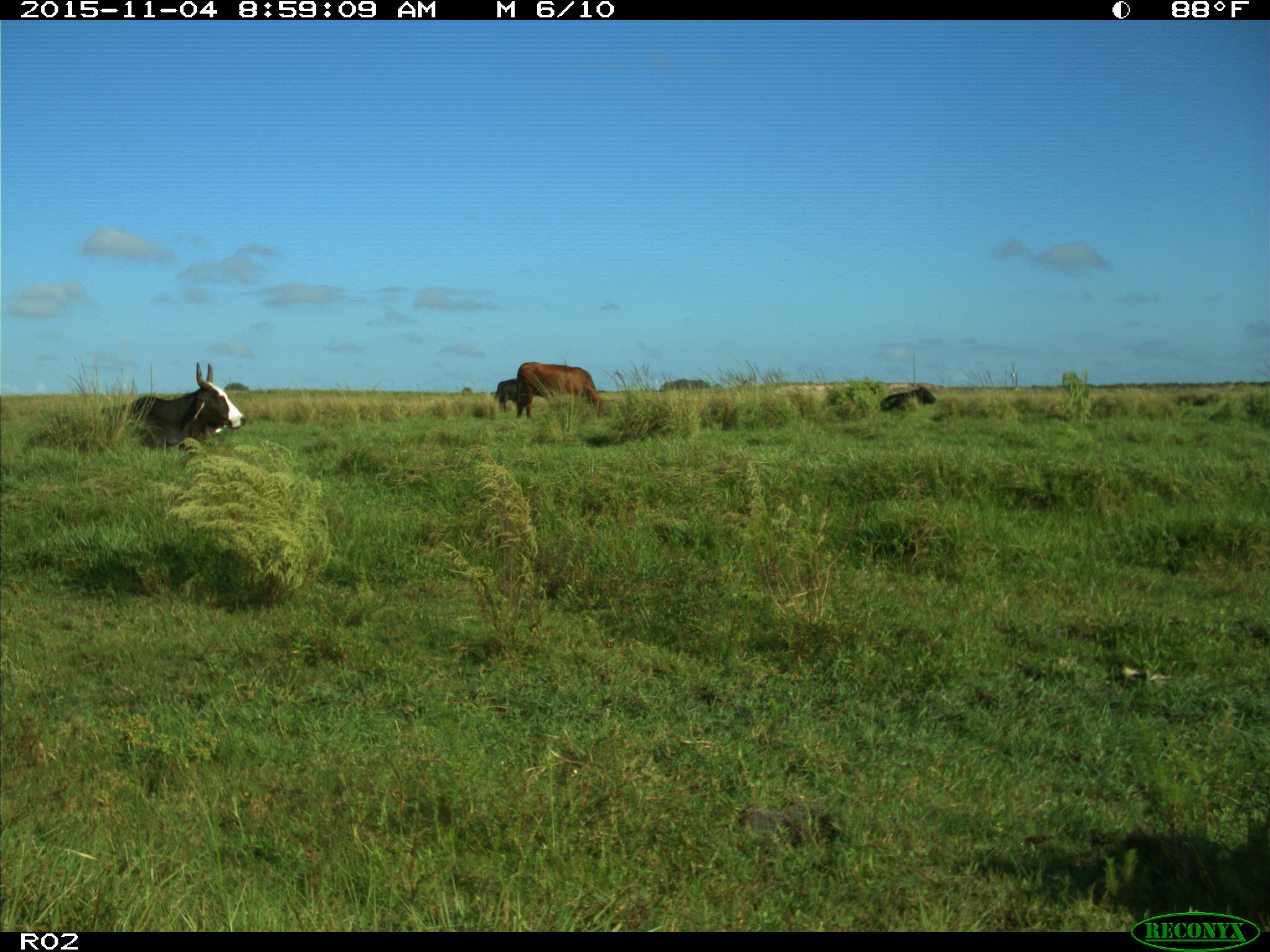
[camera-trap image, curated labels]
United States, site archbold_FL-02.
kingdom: Animalia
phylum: Chordata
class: Mammalia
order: Artiodactyla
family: Bovidae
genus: Bos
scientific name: Bos taurus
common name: domestic cow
Bos taurus (domestic cow).